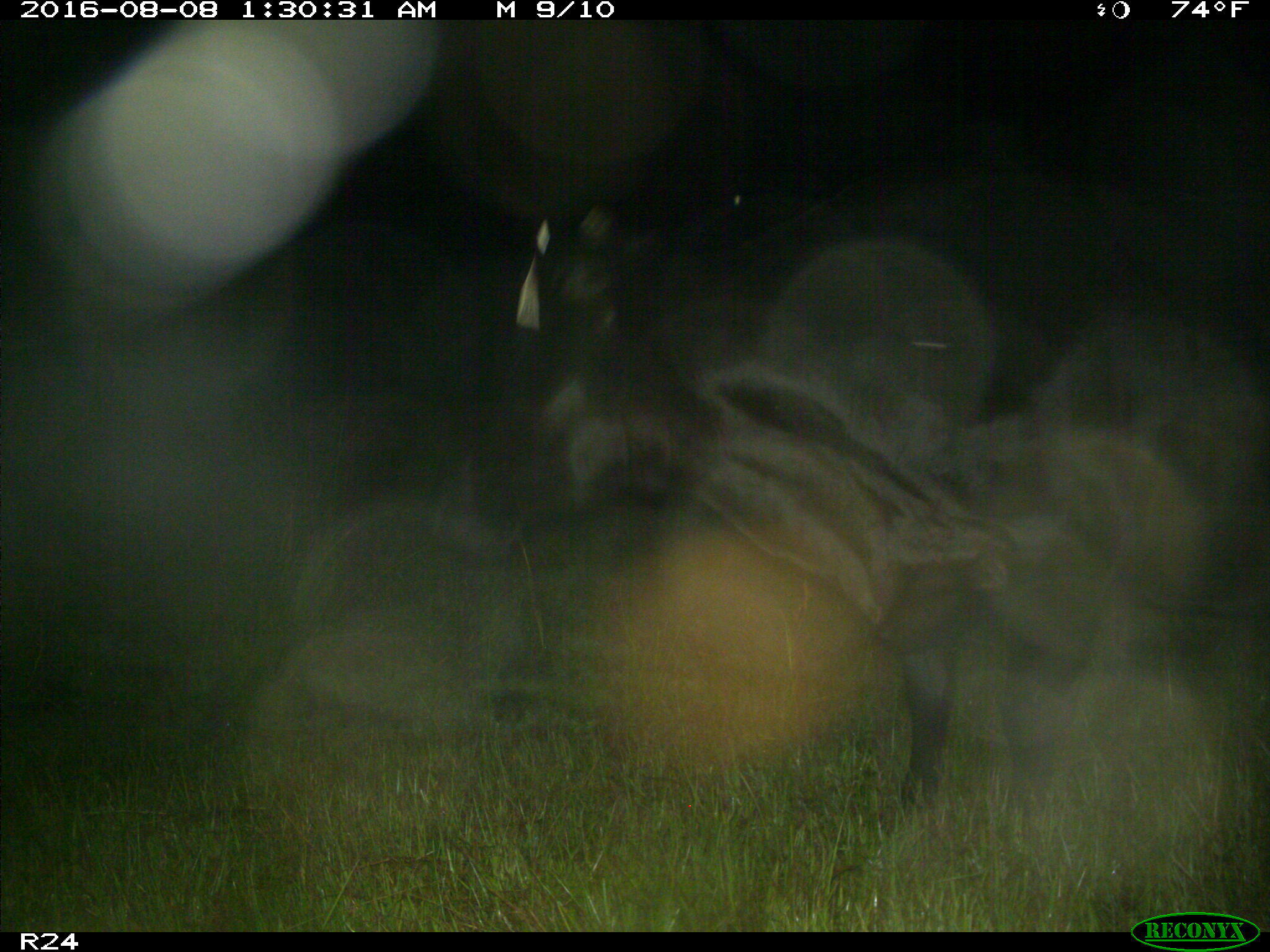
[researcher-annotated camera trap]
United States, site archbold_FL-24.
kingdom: Animalia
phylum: Chordata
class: Mammalia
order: Artiodactyla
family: Bovidae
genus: Bos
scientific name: Bos taurus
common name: domestic cow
Bos taurus (domestic cow).